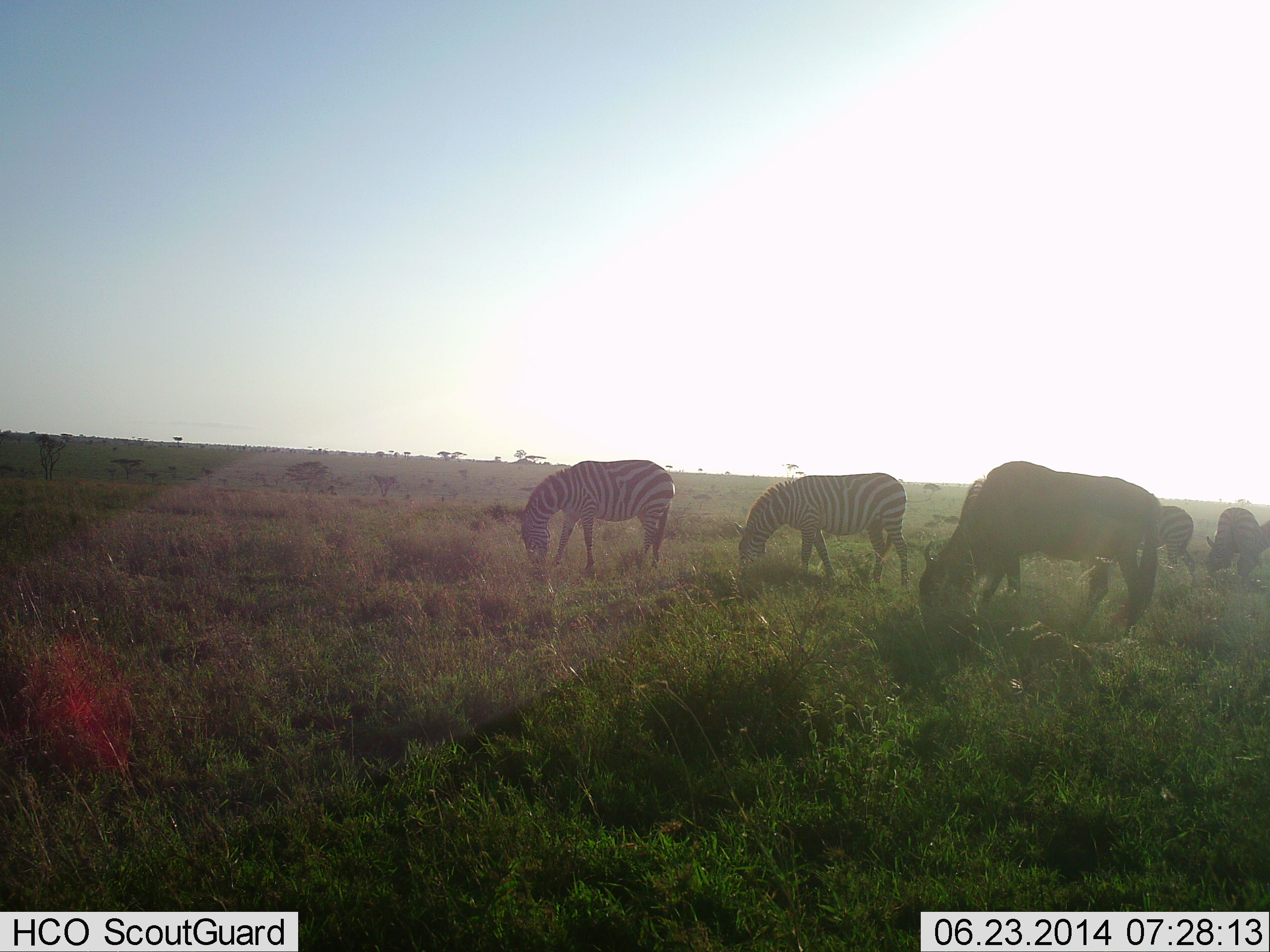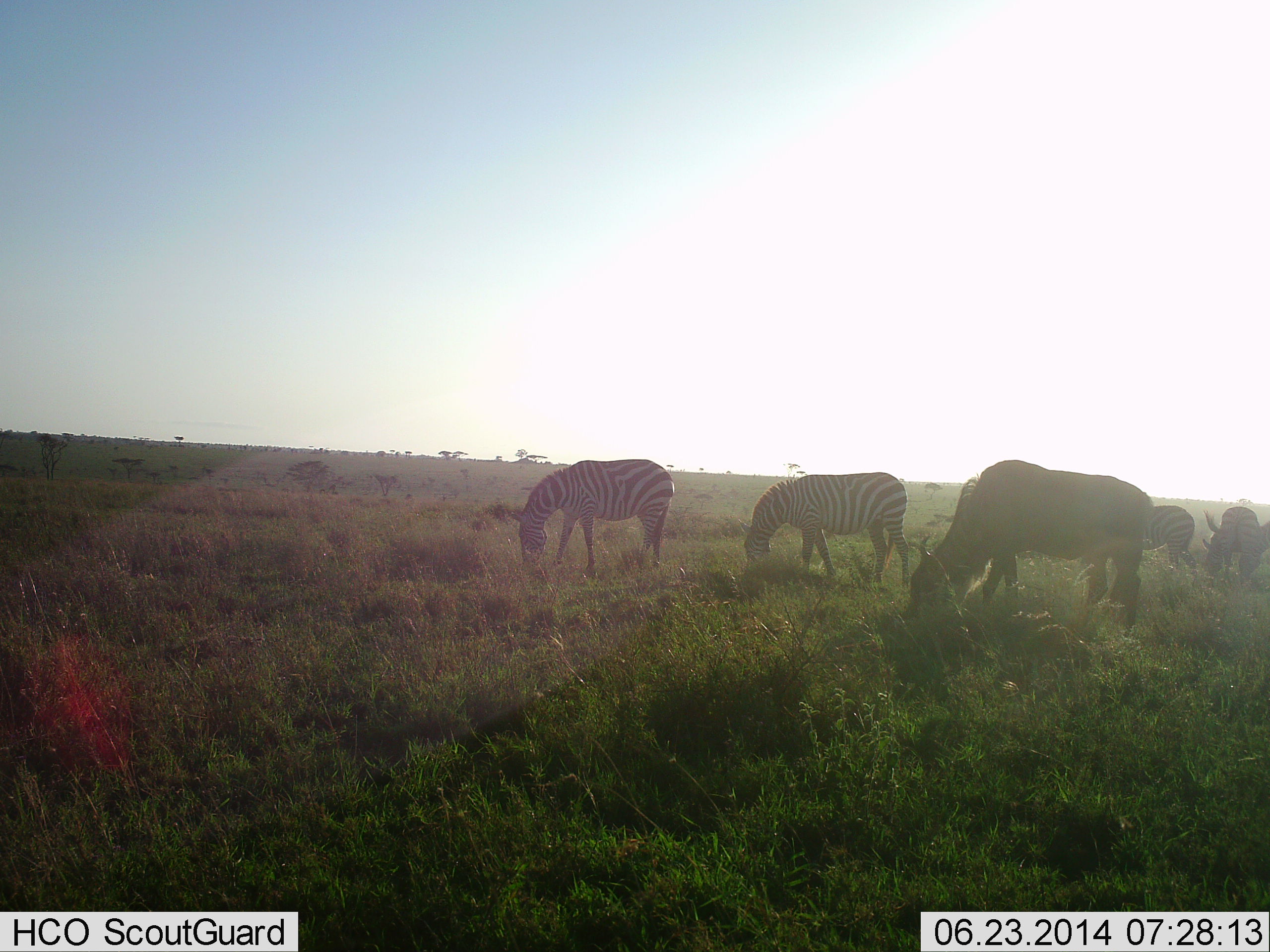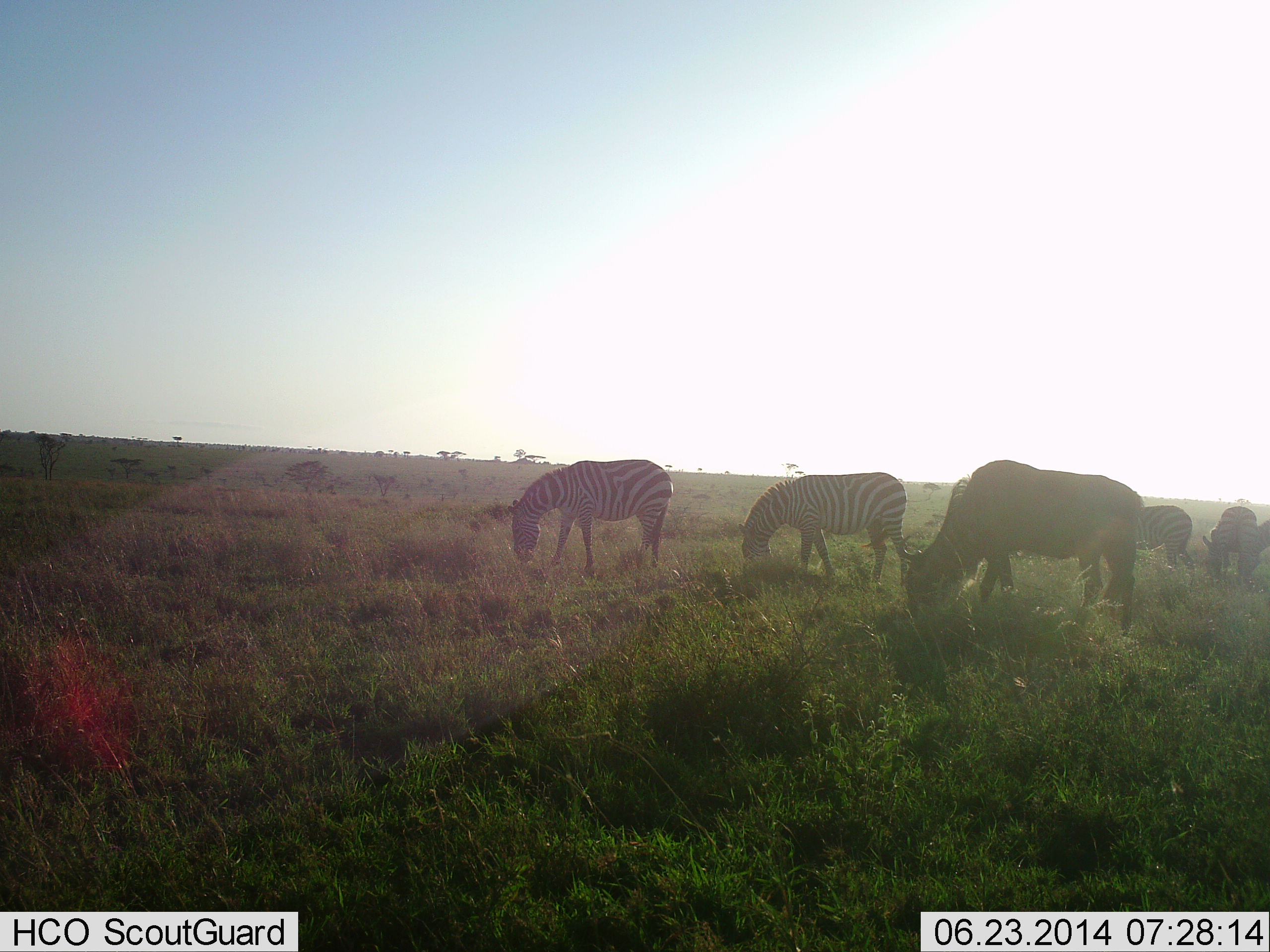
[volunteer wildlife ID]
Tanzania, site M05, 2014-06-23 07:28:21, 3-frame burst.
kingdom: Animalia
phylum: Chordata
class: Mammalia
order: Artiodactyla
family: Bovidae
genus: Connochaetes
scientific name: Connochaetes taurinus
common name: blue wildebeest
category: wildebeest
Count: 1.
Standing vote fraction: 10%.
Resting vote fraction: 0%.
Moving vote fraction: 0%.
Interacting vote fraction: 0%.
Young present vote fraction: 0%.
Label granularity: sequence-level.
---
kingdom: Animalia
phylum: Chordata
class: Mammalia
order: Perissodactyla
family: Equidae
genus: Equus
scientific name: Equus quagga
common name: plains zebra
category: zebra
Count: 4.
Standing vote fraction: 17%.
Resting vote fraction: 0%.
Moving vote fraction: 0%.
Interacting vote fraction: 0%.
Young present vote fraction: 0%.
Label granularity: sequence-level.